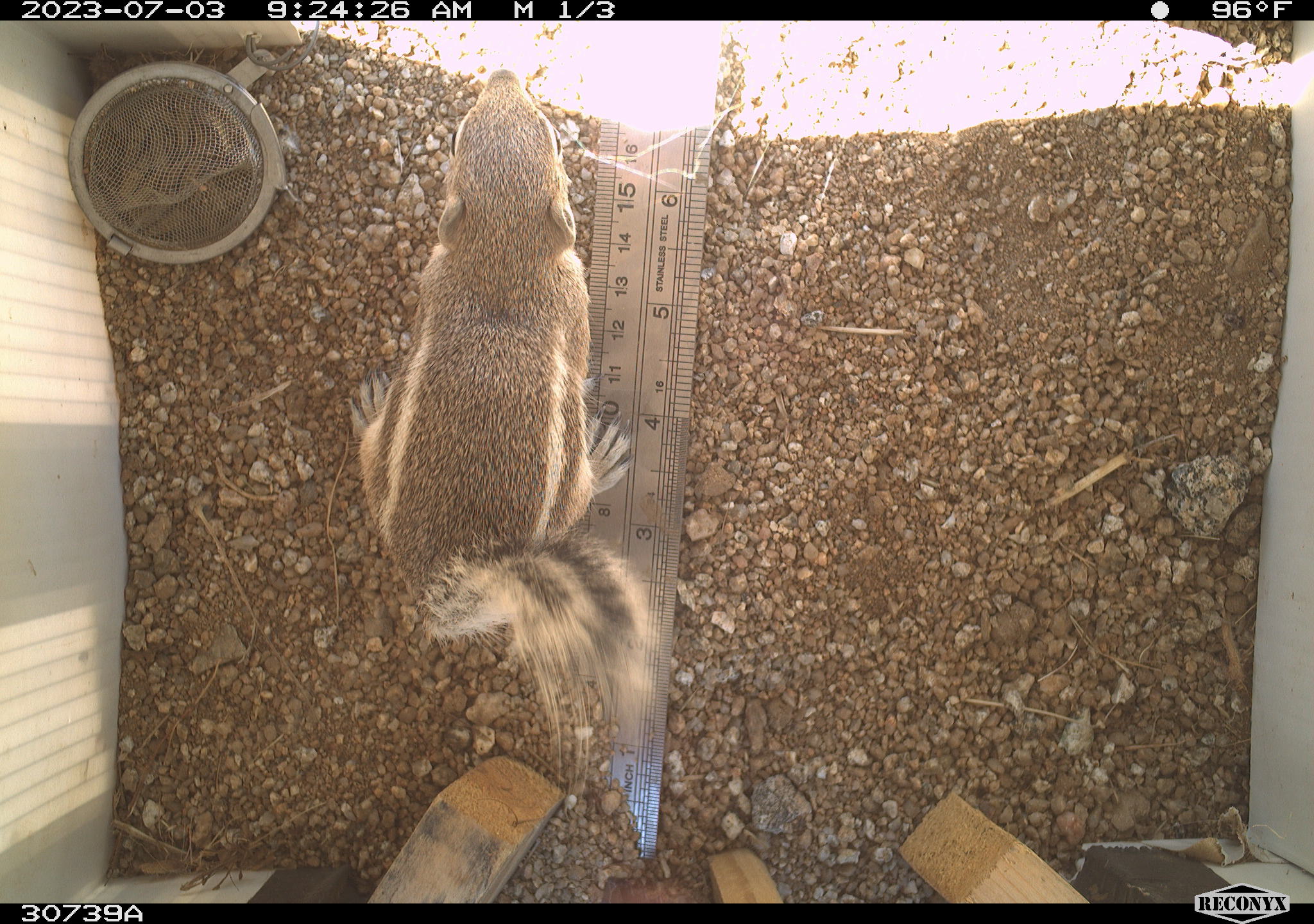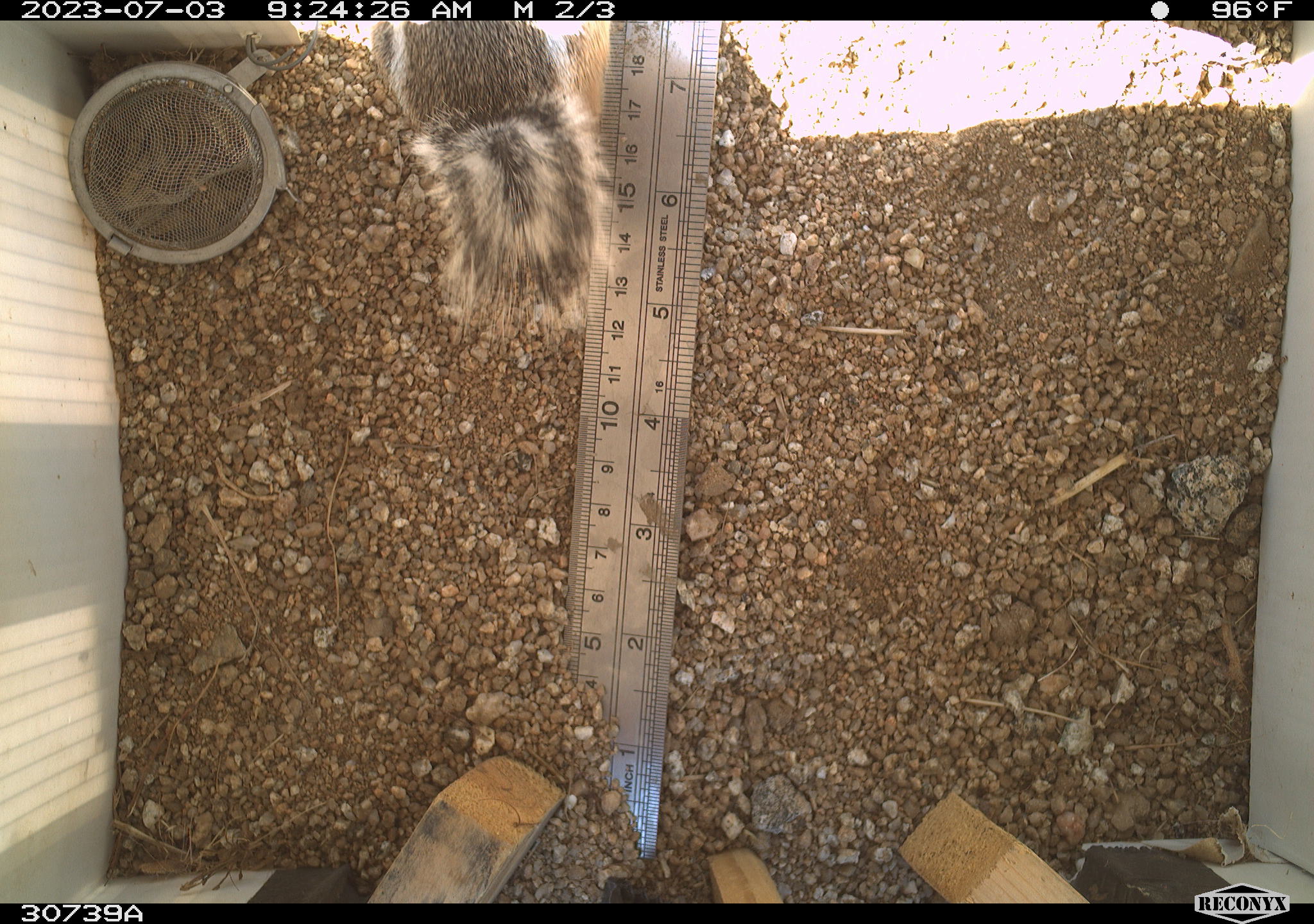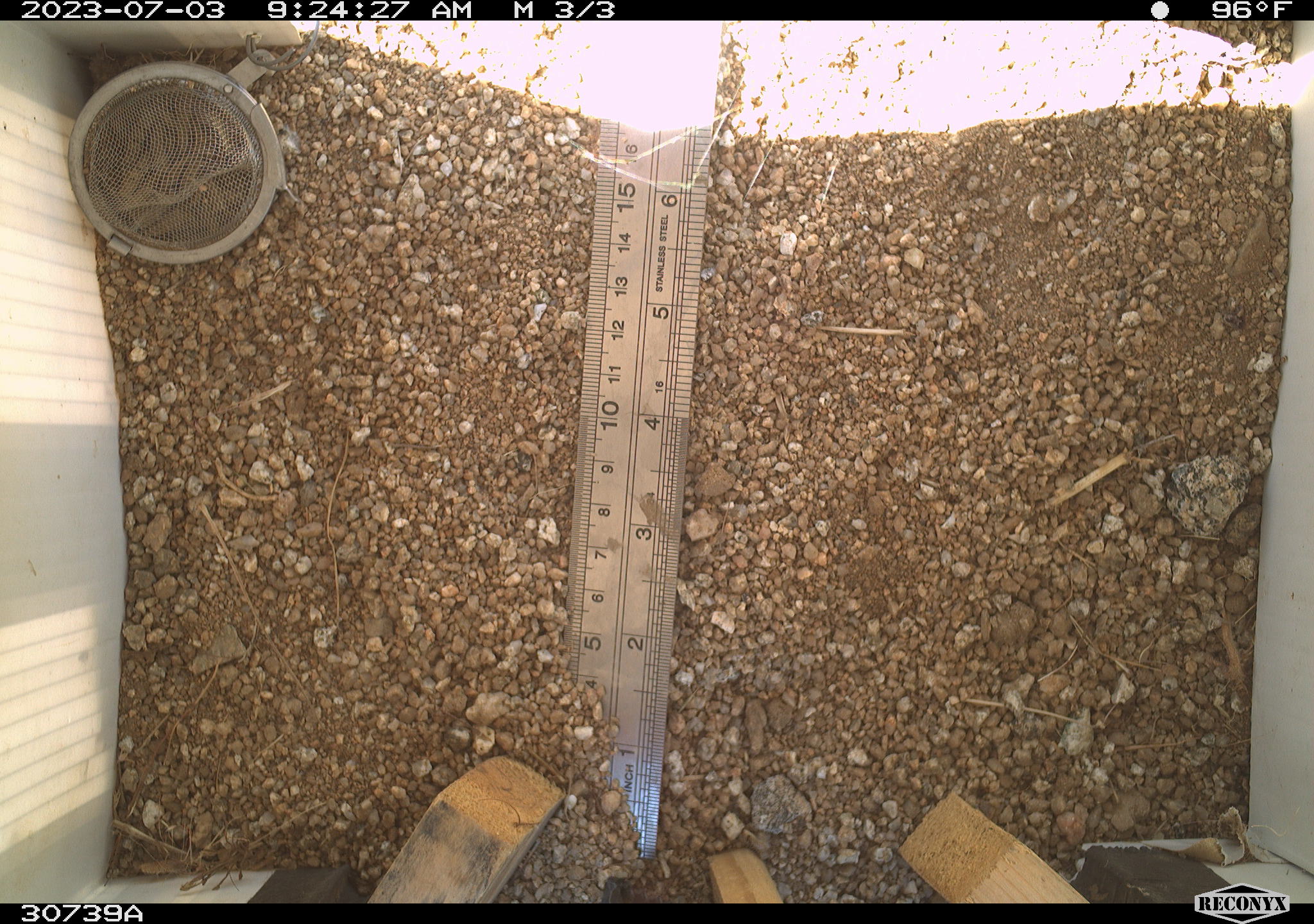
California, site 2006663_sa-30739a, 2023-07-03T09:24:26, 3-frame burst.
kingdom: Animalia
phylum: Chordata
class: Mammalia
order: Rodentia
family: Sciuridae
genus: Ammospermophilus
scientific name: Ammospermophilus leucurus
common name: white-tailed antelope squirrel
White-tailed antelope squirrel (Ammospermophilus leucurus).